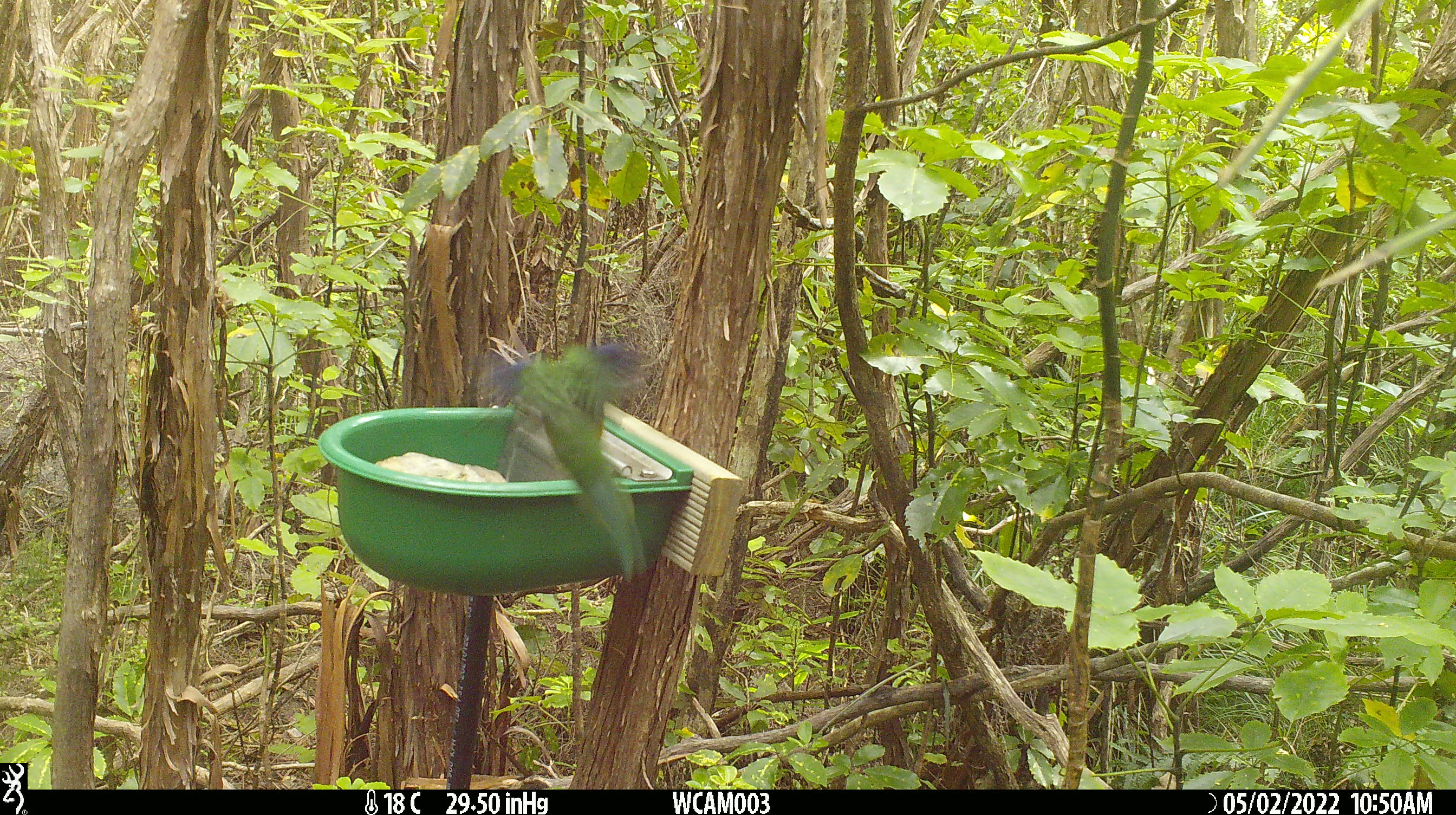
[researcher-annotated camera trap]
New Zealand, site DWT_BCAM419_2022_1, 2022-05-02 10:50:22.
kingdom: Animalia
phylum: Chordata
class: Aves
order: Psittaciformes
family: Psittaculidae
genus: Cyanoramphus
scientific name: Cyanoramphus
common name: parakeet